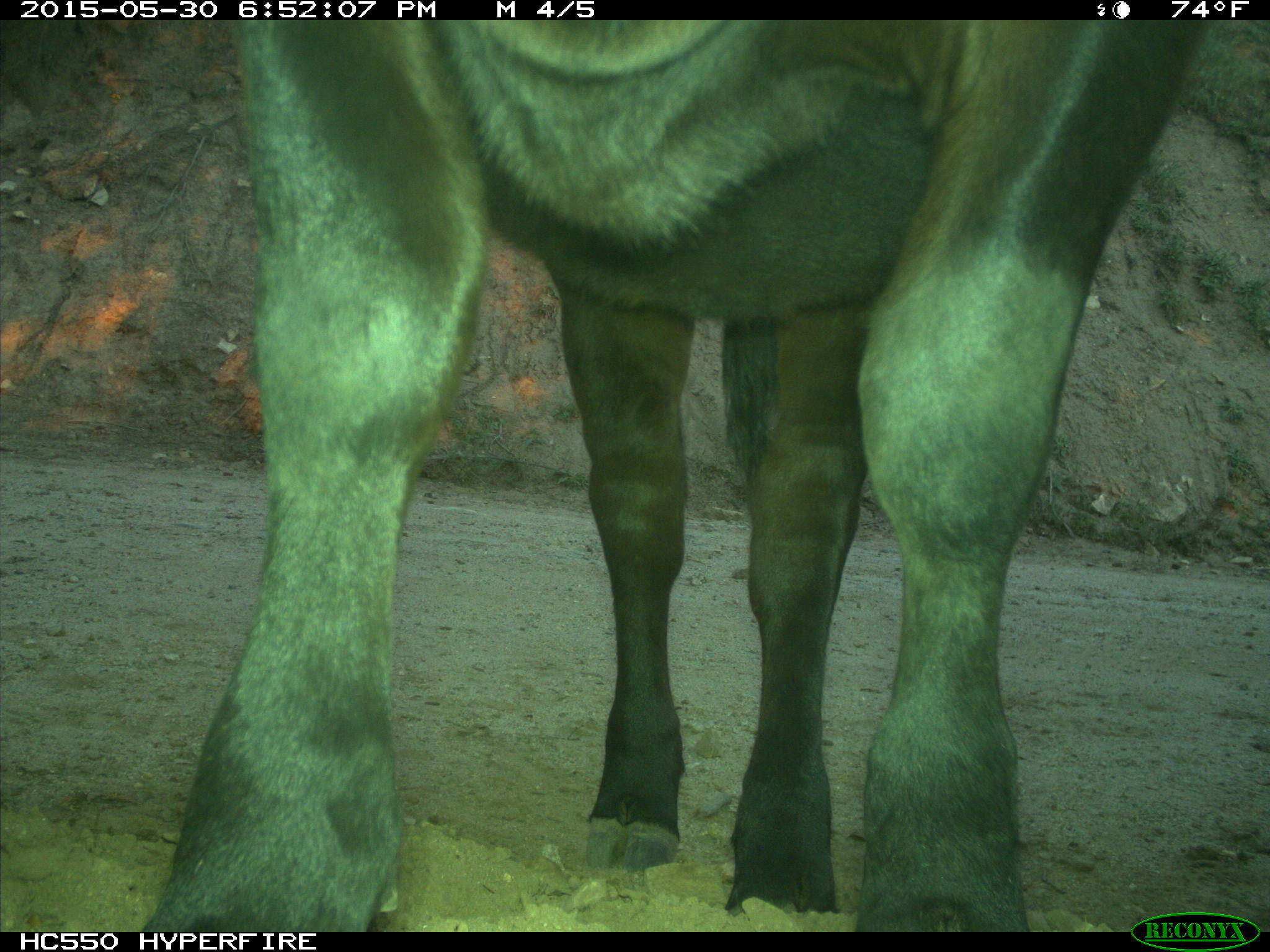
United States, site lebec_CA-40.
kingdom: Animalia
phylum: Chordata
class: Mammalia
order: Artiodactyla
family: Bovidae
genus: Bos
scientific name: Bos taurus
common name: domestic cow